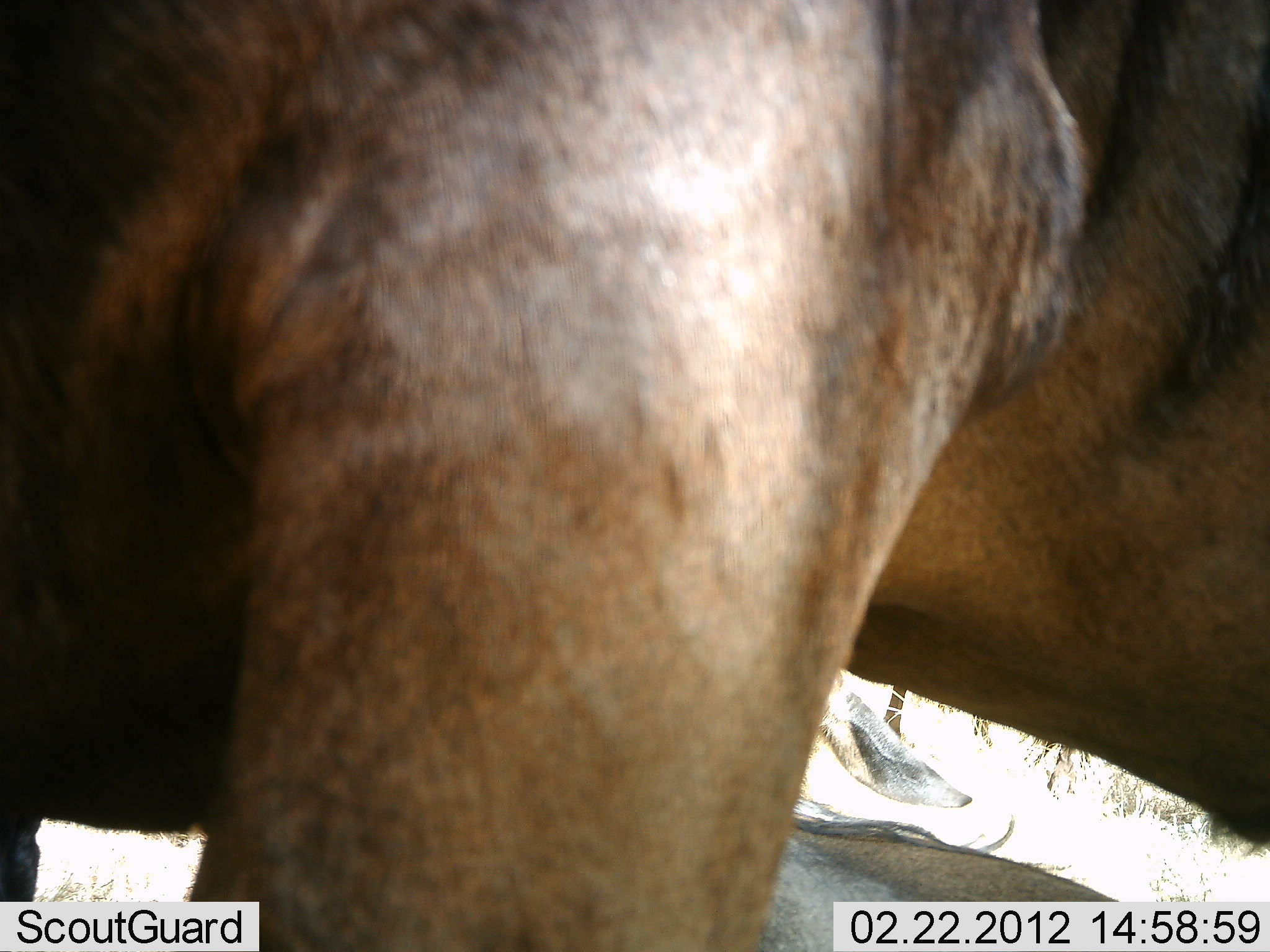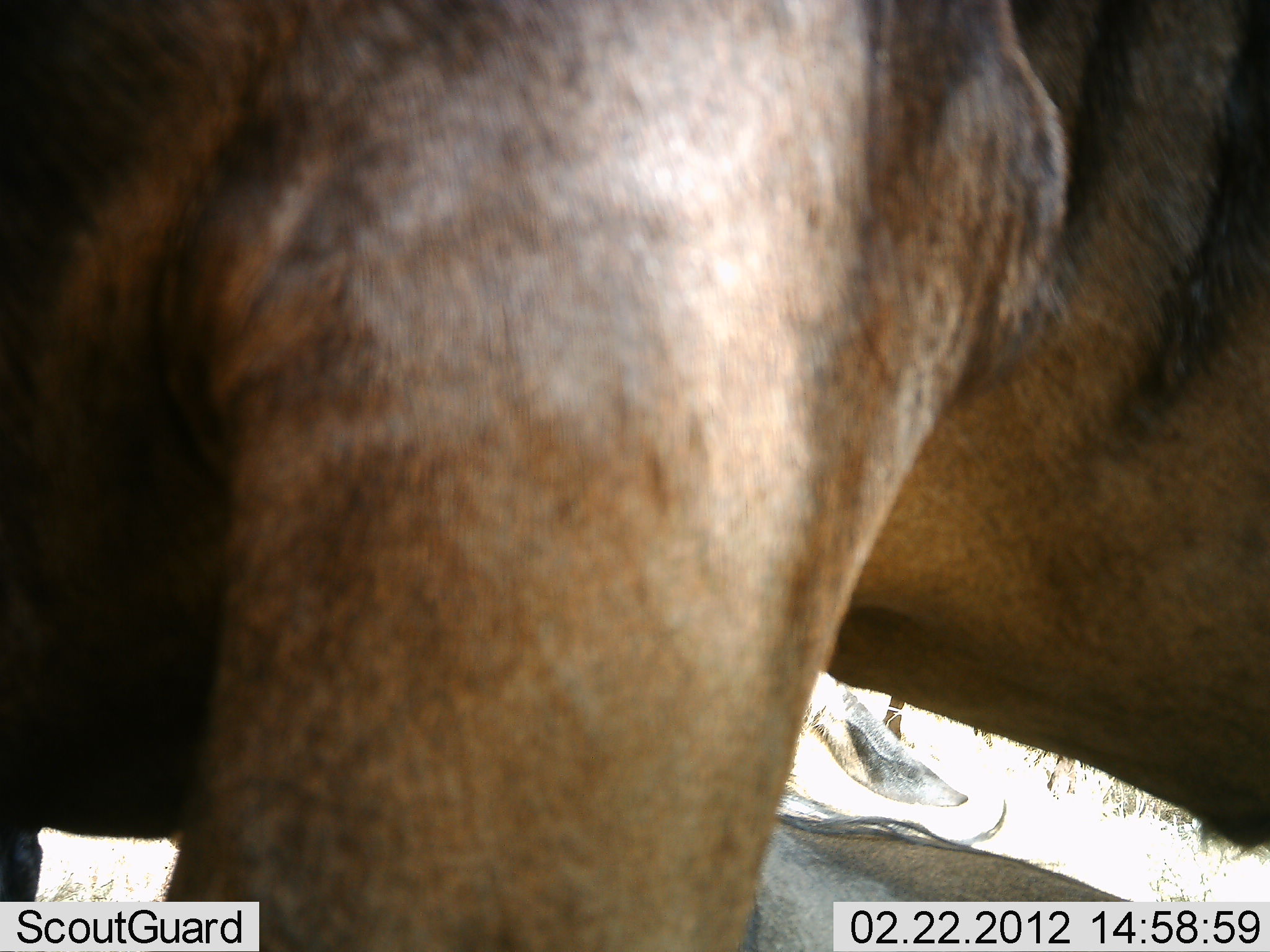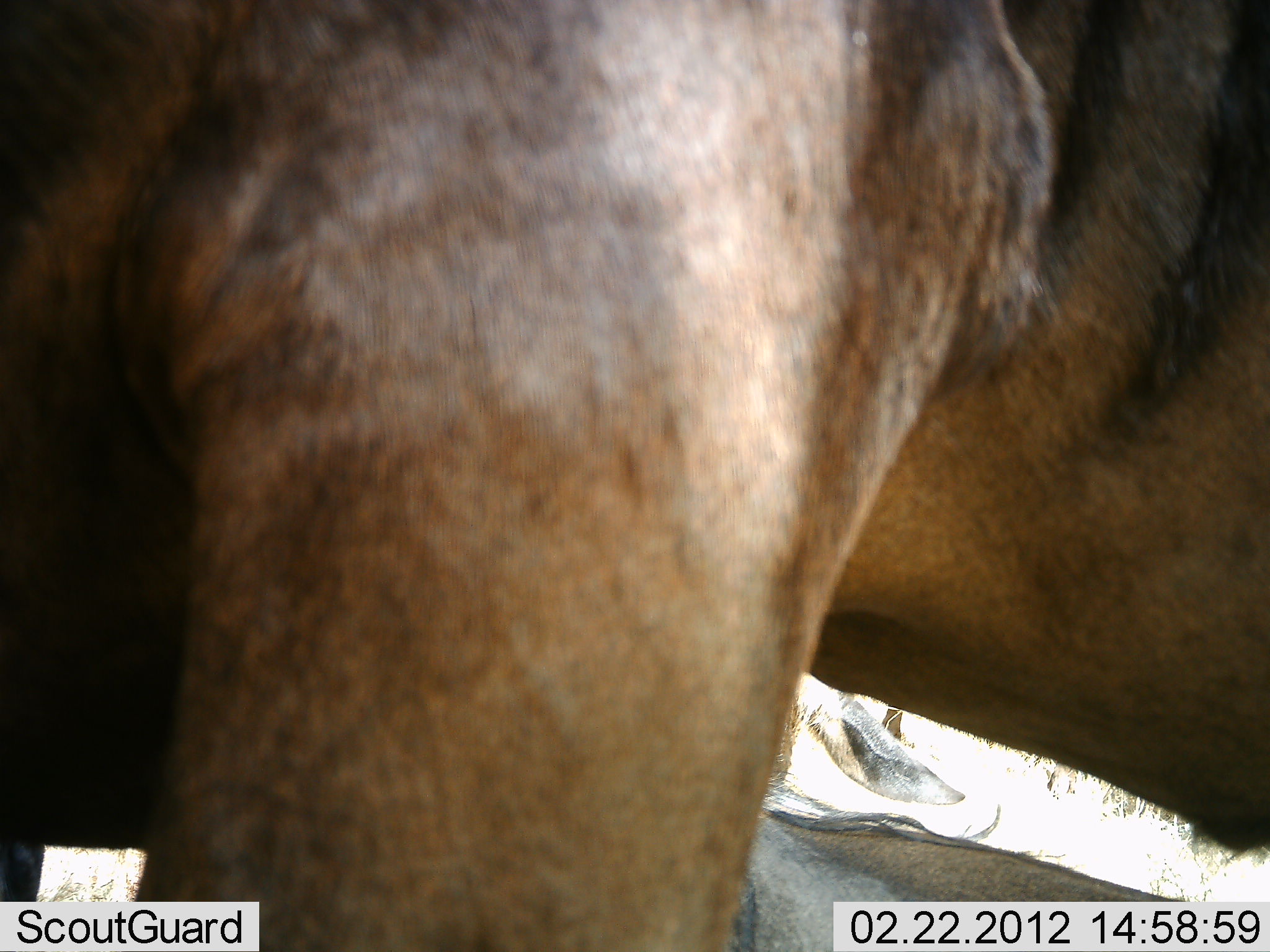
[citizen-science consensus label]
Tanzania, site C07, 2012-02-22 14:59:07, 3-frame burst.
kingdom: Animalia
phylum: Chordata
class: Mammalia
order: Artiodactyla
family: Bovidae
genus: Connochaetes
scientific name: Connochaetes taurinus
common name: blue wildebeest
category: wildebeest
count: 2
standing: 82%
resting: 71%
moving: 0%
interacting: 0%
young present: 0%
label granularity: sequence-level